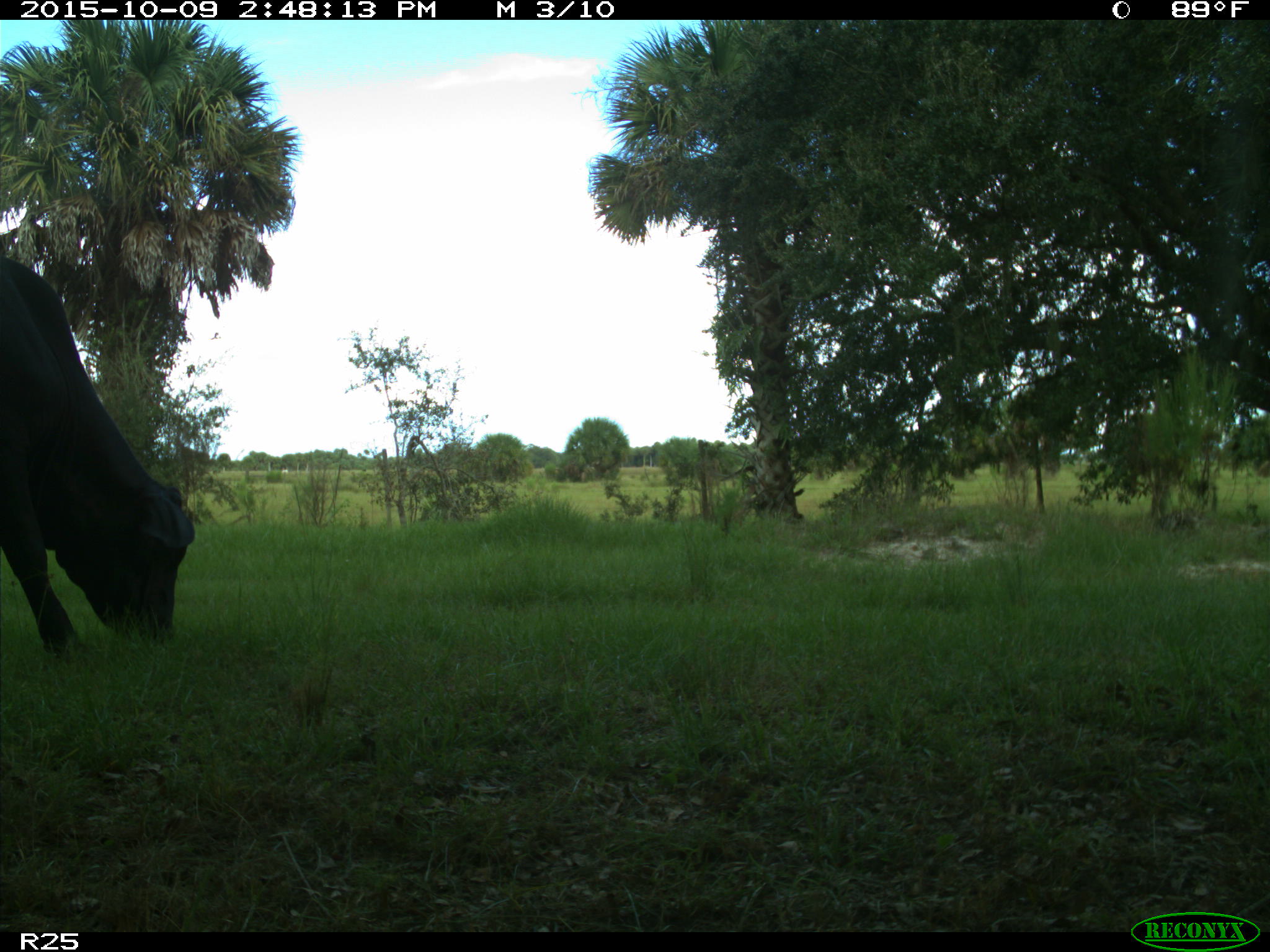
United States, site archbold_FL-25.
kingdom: Animalia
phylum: Chordata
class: Mammalia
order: Artiodactyla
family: Bovidae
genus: Bos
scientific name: Bos taurus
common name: domestic cow